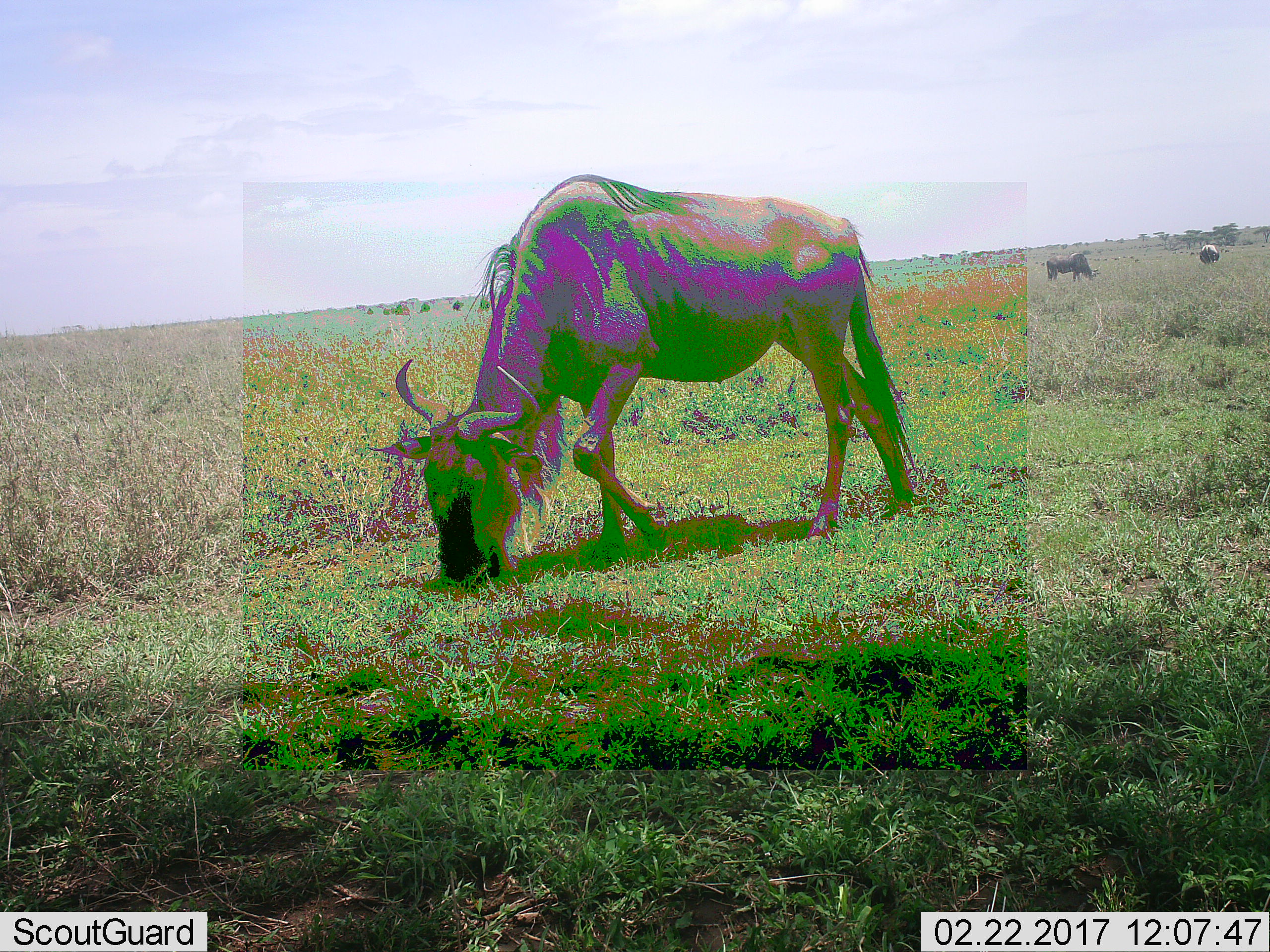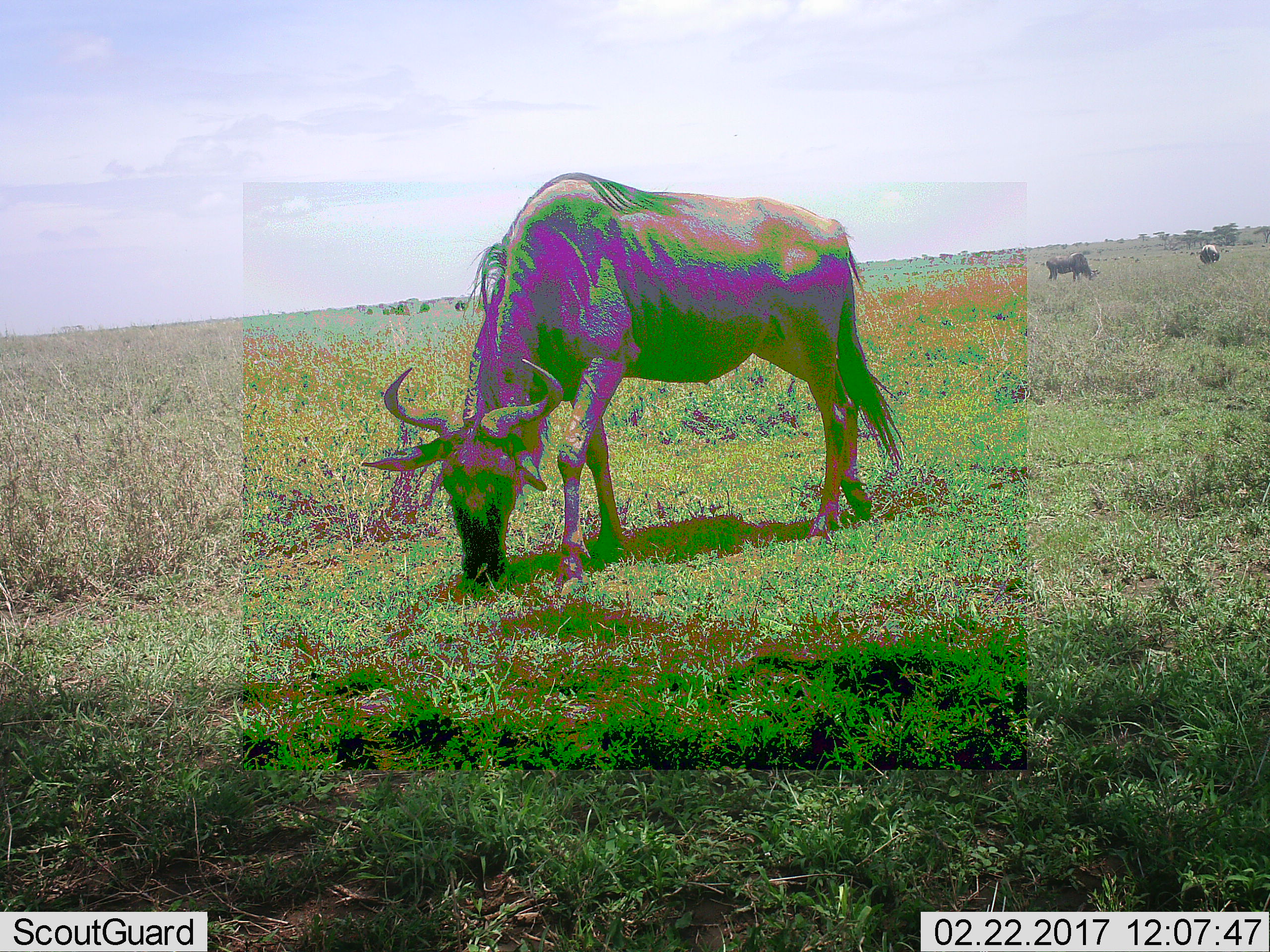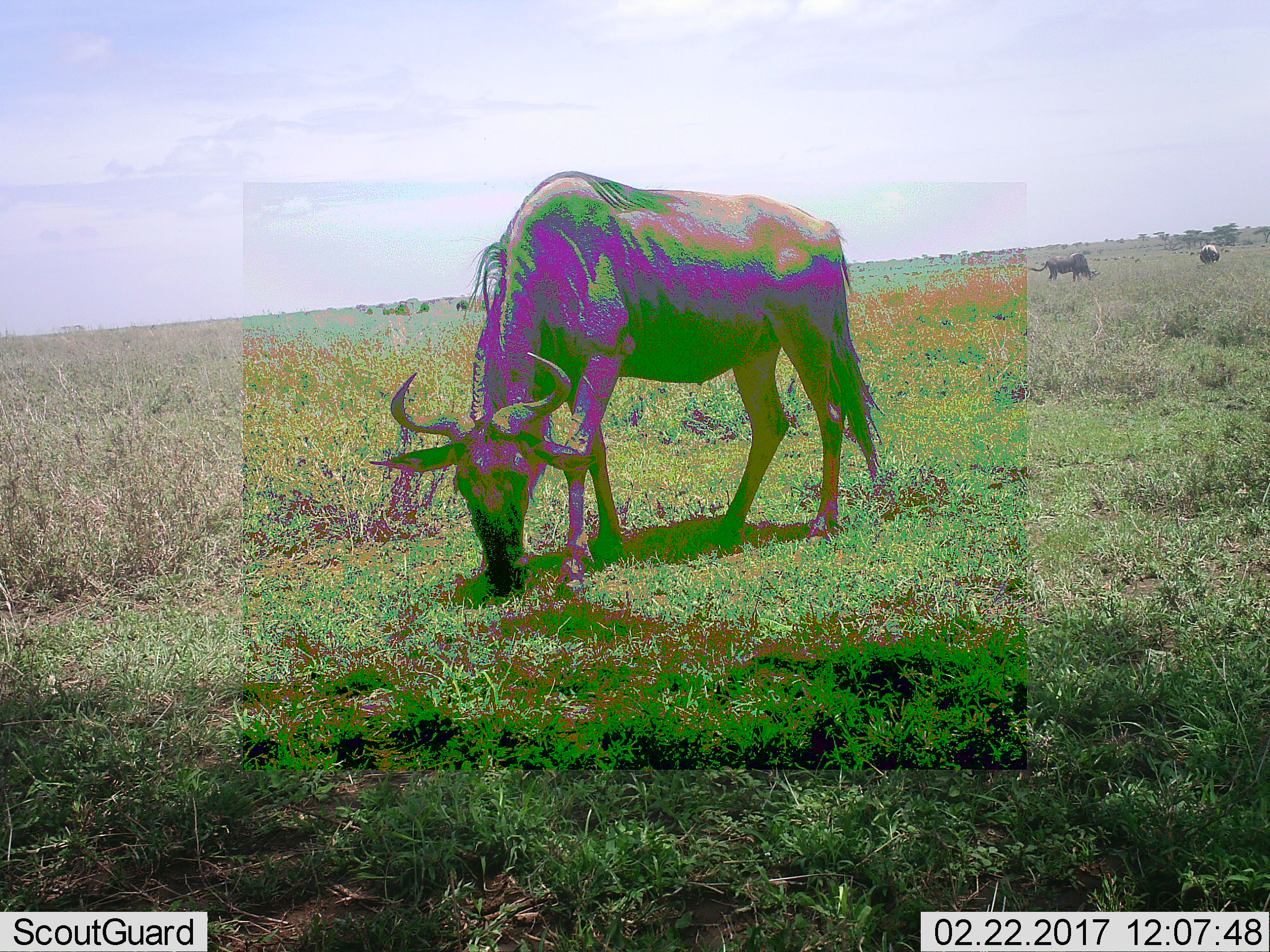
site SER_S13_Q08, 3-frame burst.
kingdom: Animalia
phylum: Chordata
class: Mammalia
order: Artiodactyla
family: Bovidae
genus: Connochaetes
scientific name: Connochaetes taurinus taurinus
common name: blue wildebeest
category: wildebeestblue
Wildebeestblue (blue wildebeest) (Connochaetes taurinus taurinus), count 7. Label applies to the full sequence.